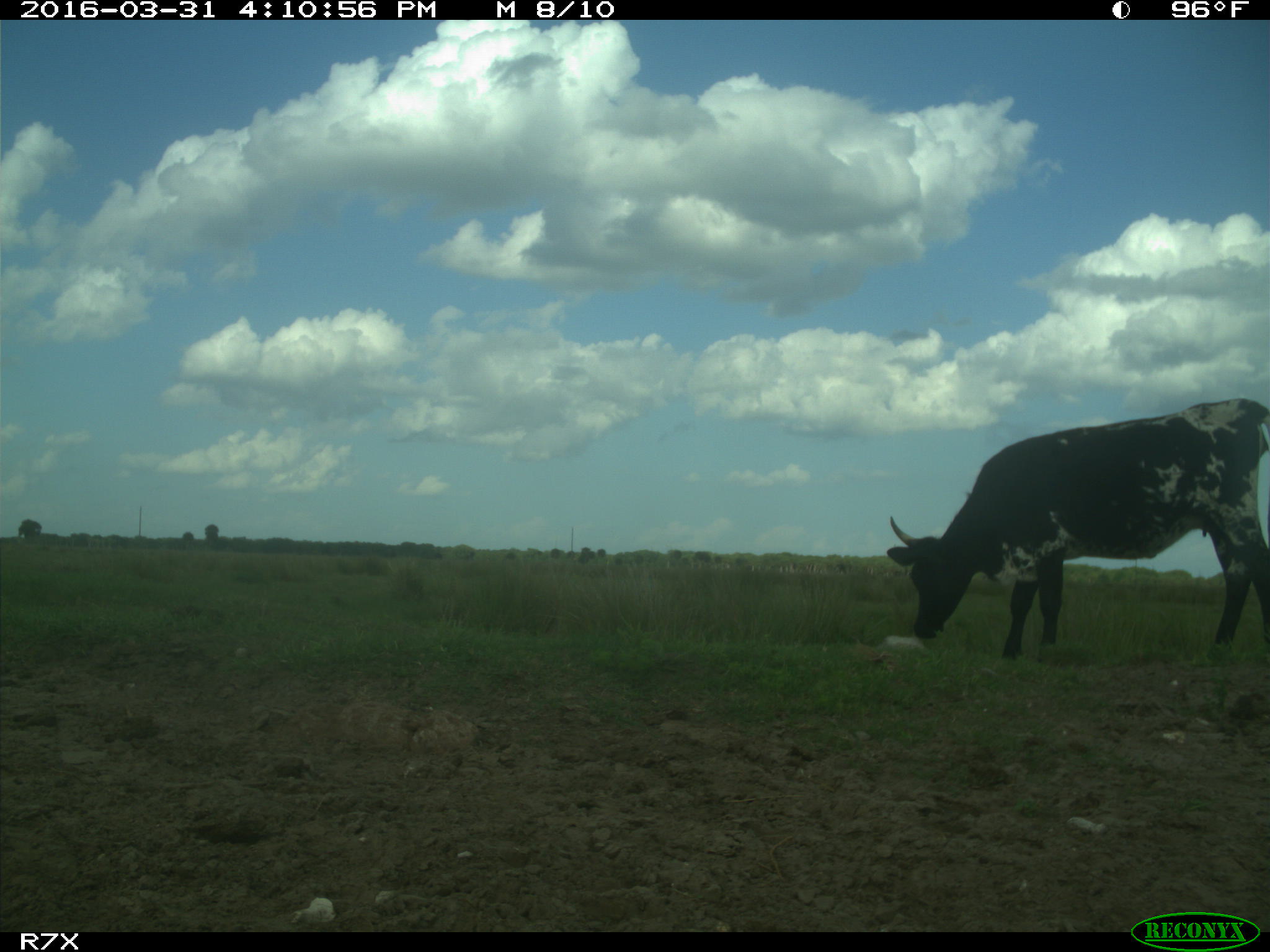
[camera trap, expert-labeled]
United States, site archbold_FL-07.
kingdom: Animalia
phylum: Chordata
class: Mammalia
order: Artiodactyla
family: Bovidae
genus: Bos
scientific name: Bos taurus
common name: domestic cow